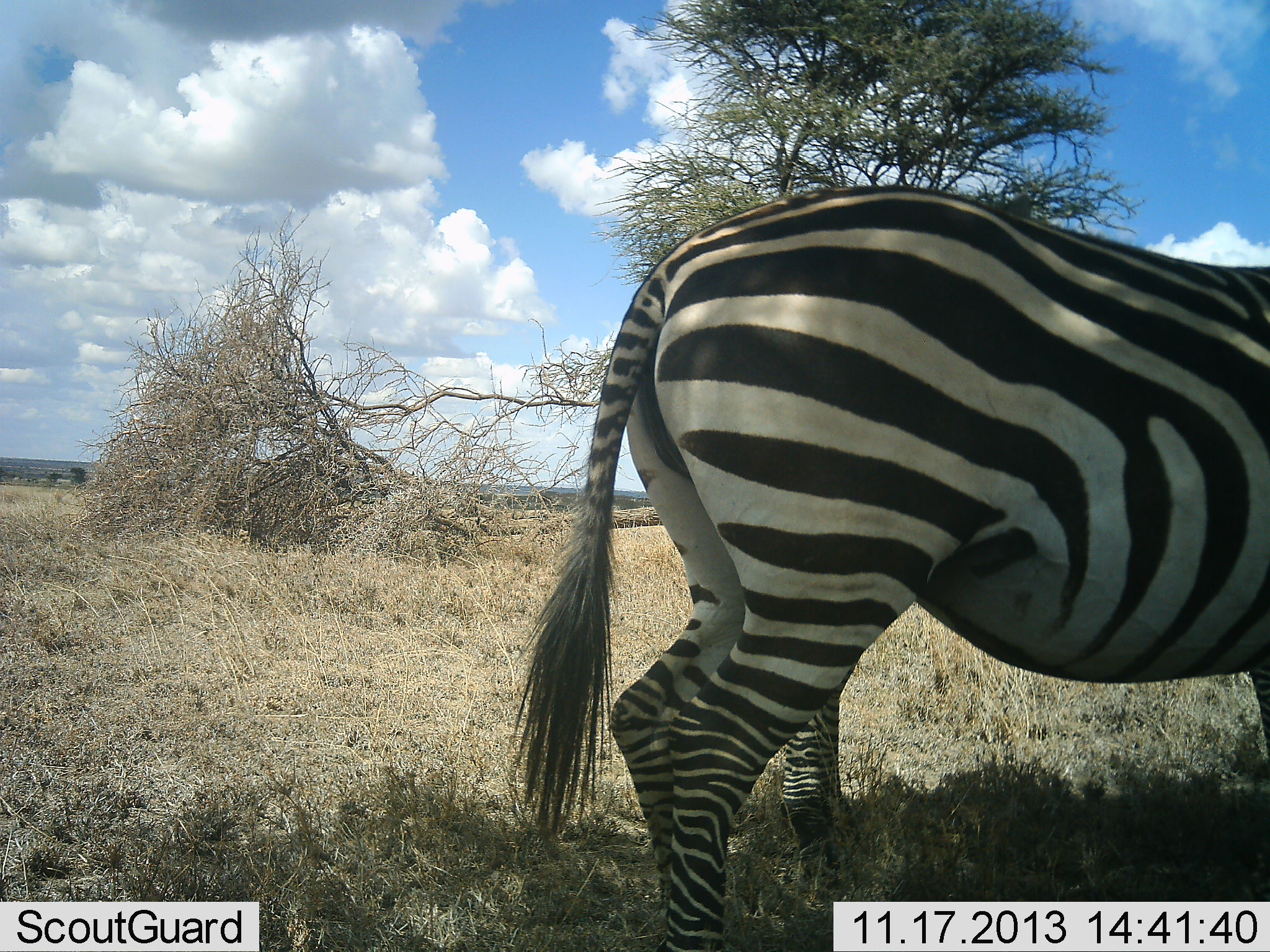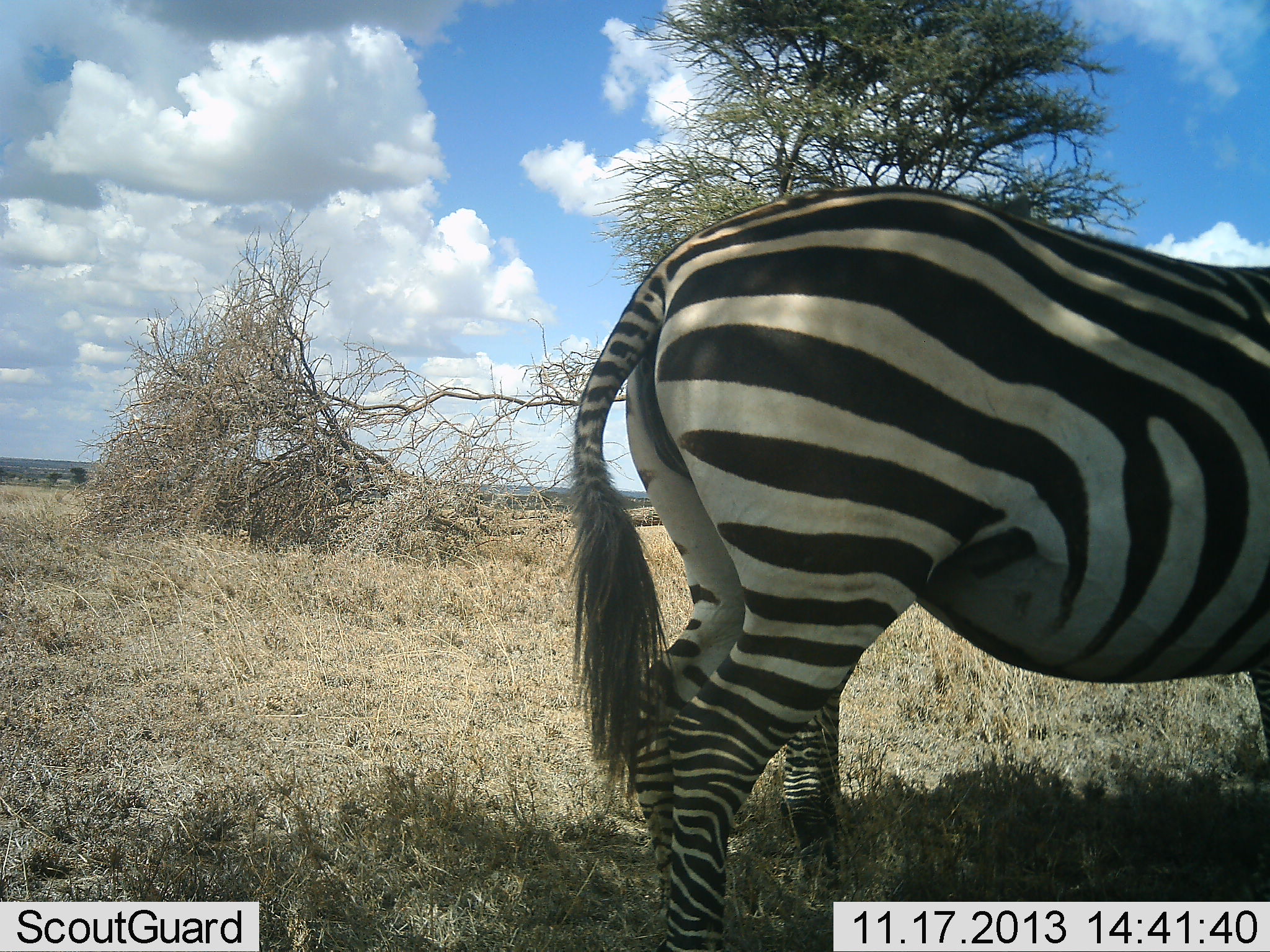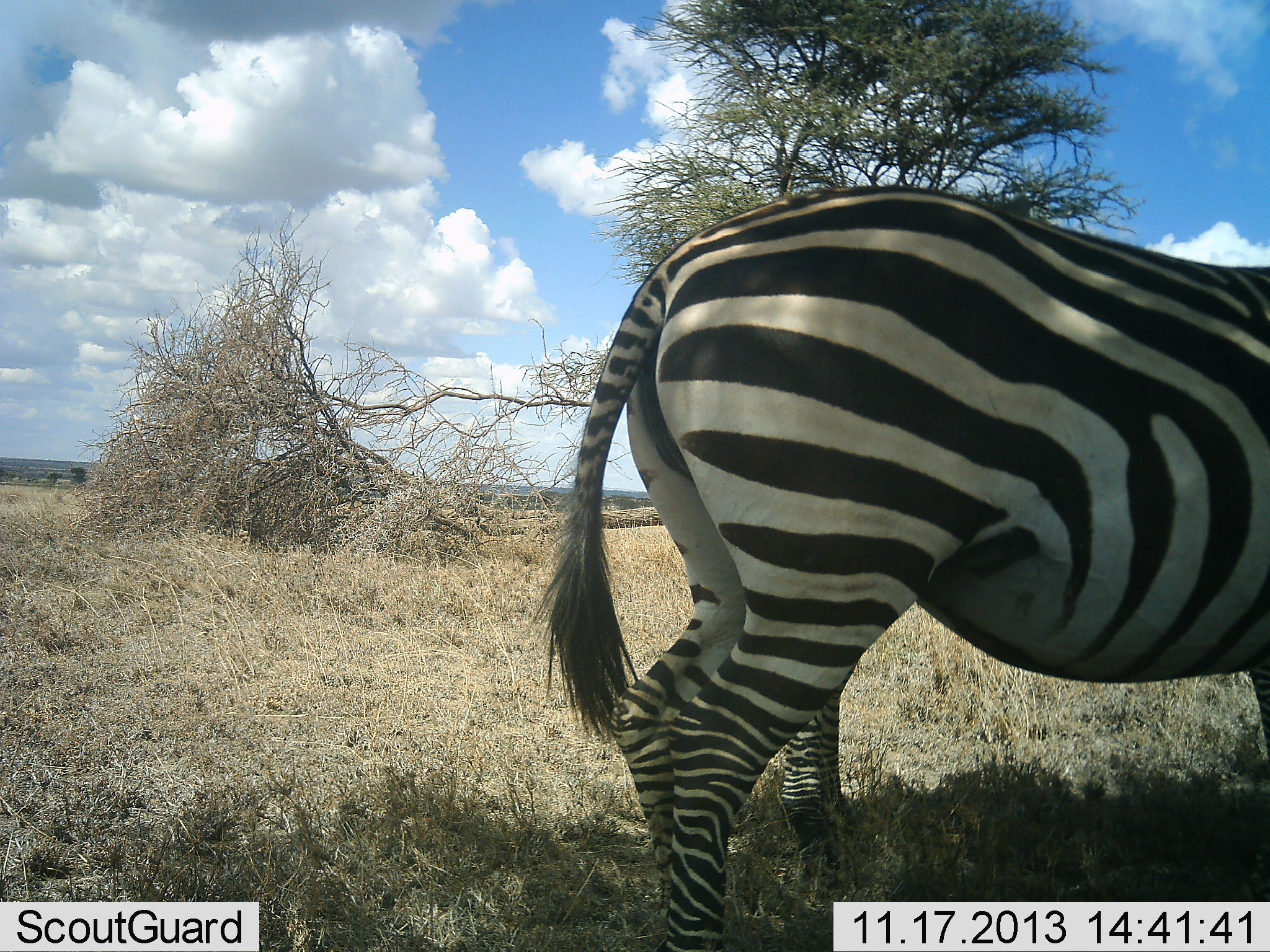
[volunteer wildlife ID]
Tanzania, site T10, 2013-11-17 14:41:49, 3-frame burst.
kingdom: Animalia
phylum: Chordata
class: Mammalia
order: Perissodactyla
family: Equidae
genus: Equus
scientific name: Equus quagga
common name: plains zebra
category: zebra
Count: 2.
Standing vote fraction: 90%.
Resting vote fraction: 20%.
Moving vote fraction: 0%.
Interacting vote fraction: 0%.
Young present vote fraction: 0%.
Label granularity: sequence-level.